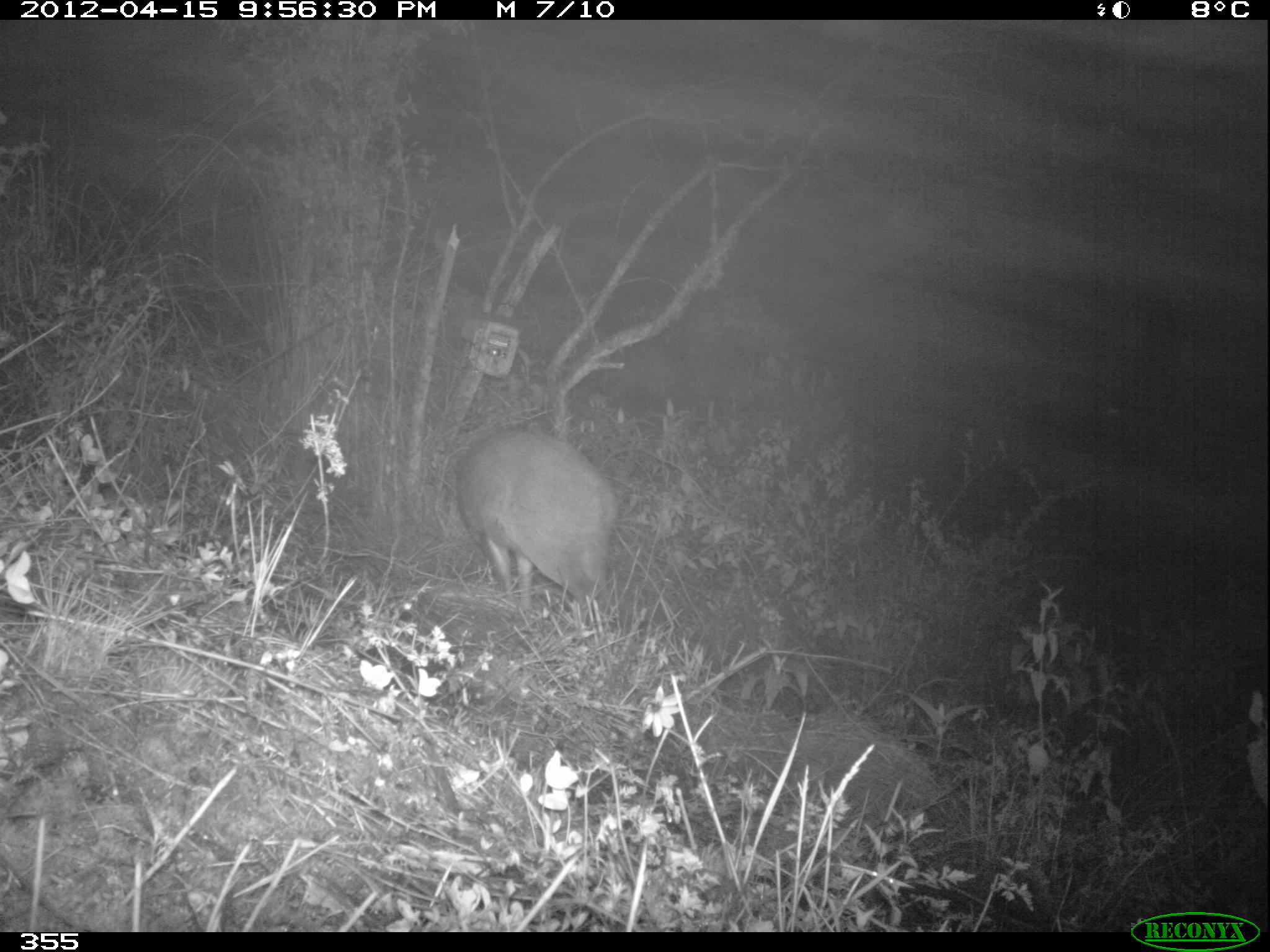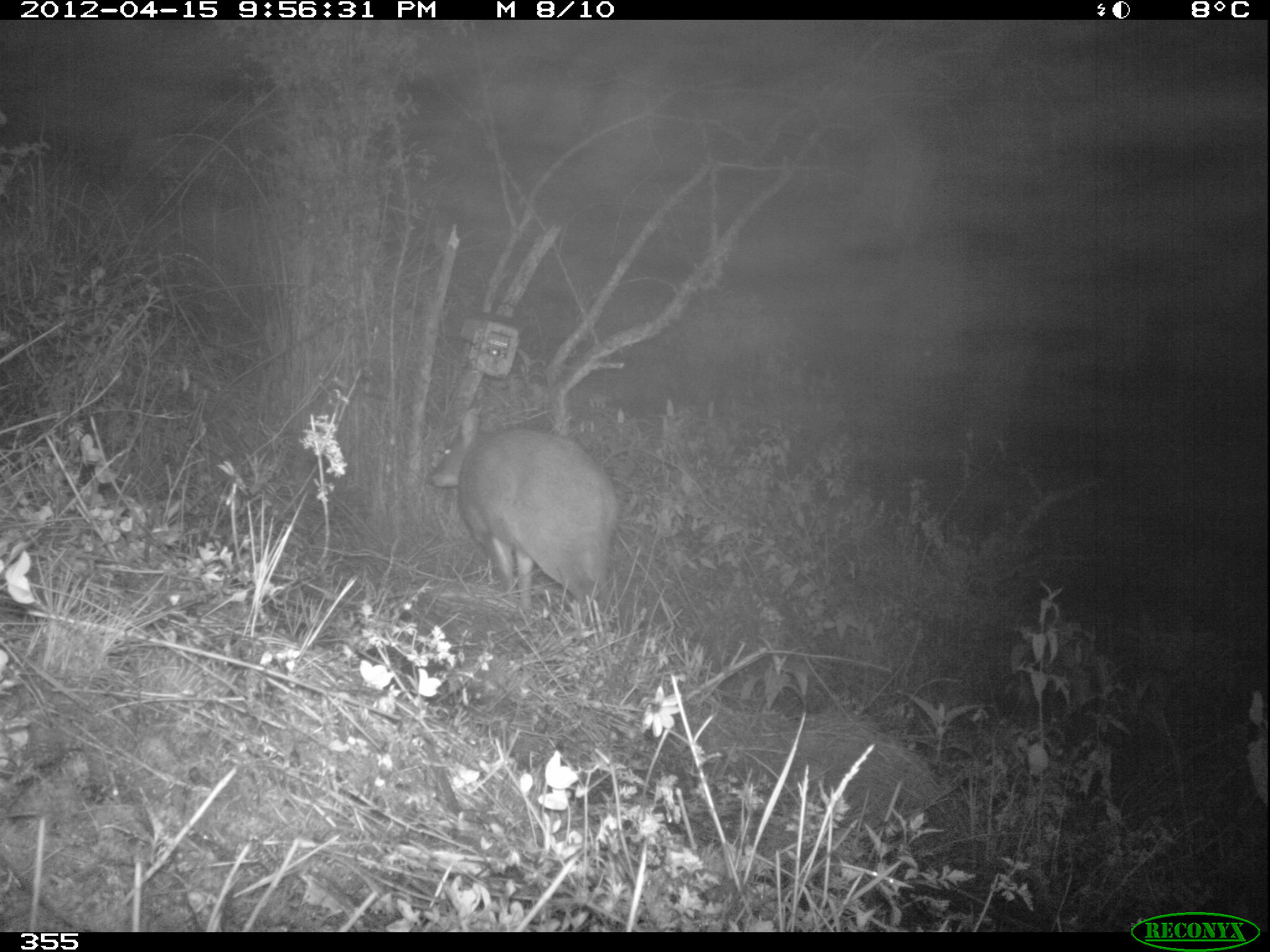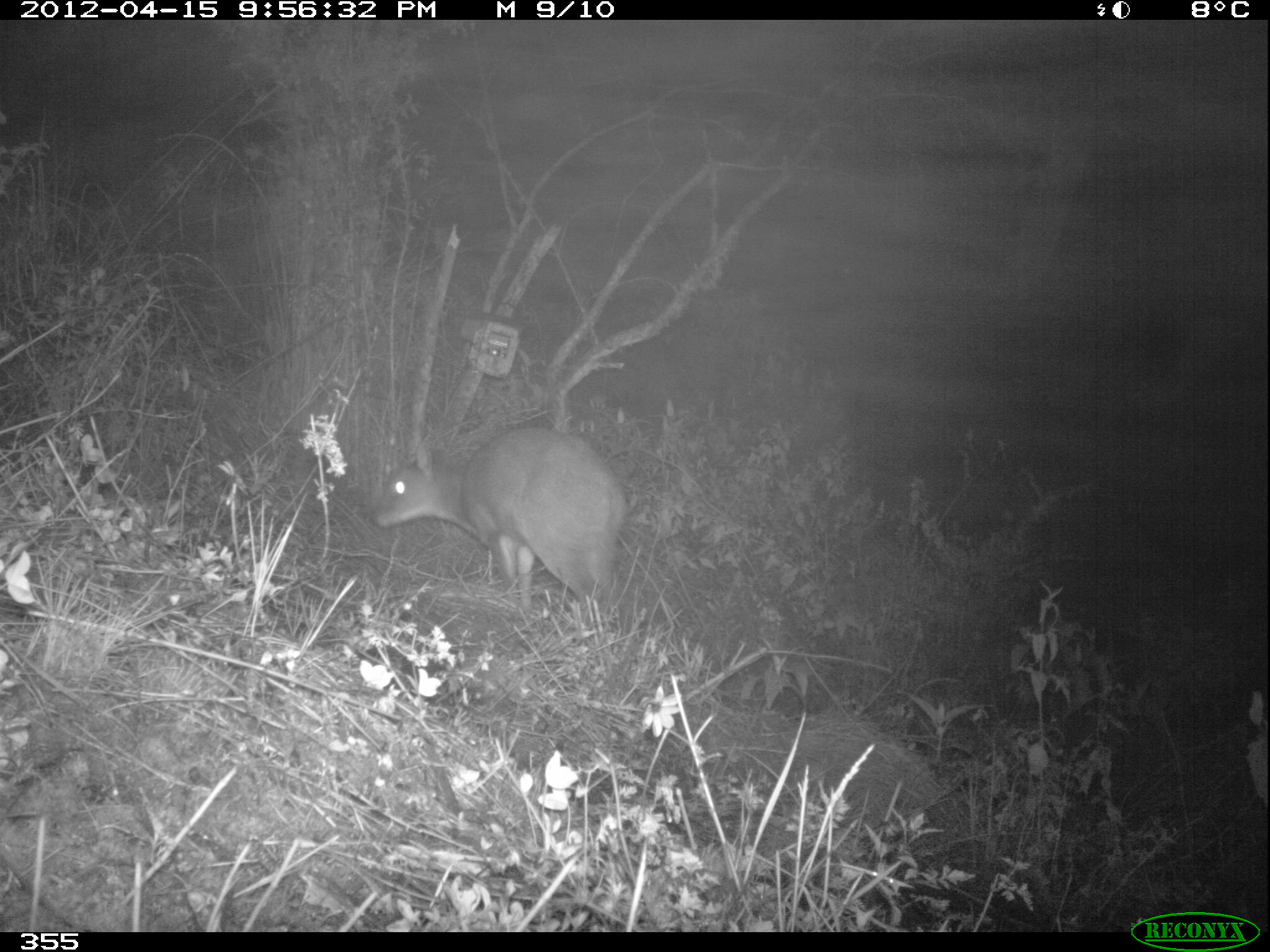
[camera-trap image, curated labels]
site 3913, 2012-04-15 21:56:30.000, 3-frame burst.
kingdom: Animalia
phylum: Chordata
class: Mammalia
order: Artiodactyla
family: Cervidae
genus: Mazama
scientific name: Mazama chunyi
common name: dwarf brocket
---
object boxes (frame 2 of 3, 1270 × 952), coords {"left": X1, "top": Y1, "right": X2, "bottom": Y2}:
mazama chunyi: {"left": 429, "top": 407, "right": 621, "bottom": 603}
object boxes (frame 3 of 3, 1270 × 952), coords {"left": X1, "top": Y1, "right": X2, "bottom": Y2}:
mazama chunyi: {"left": 374, "top": 425, "right": 621, "bottom": 603}